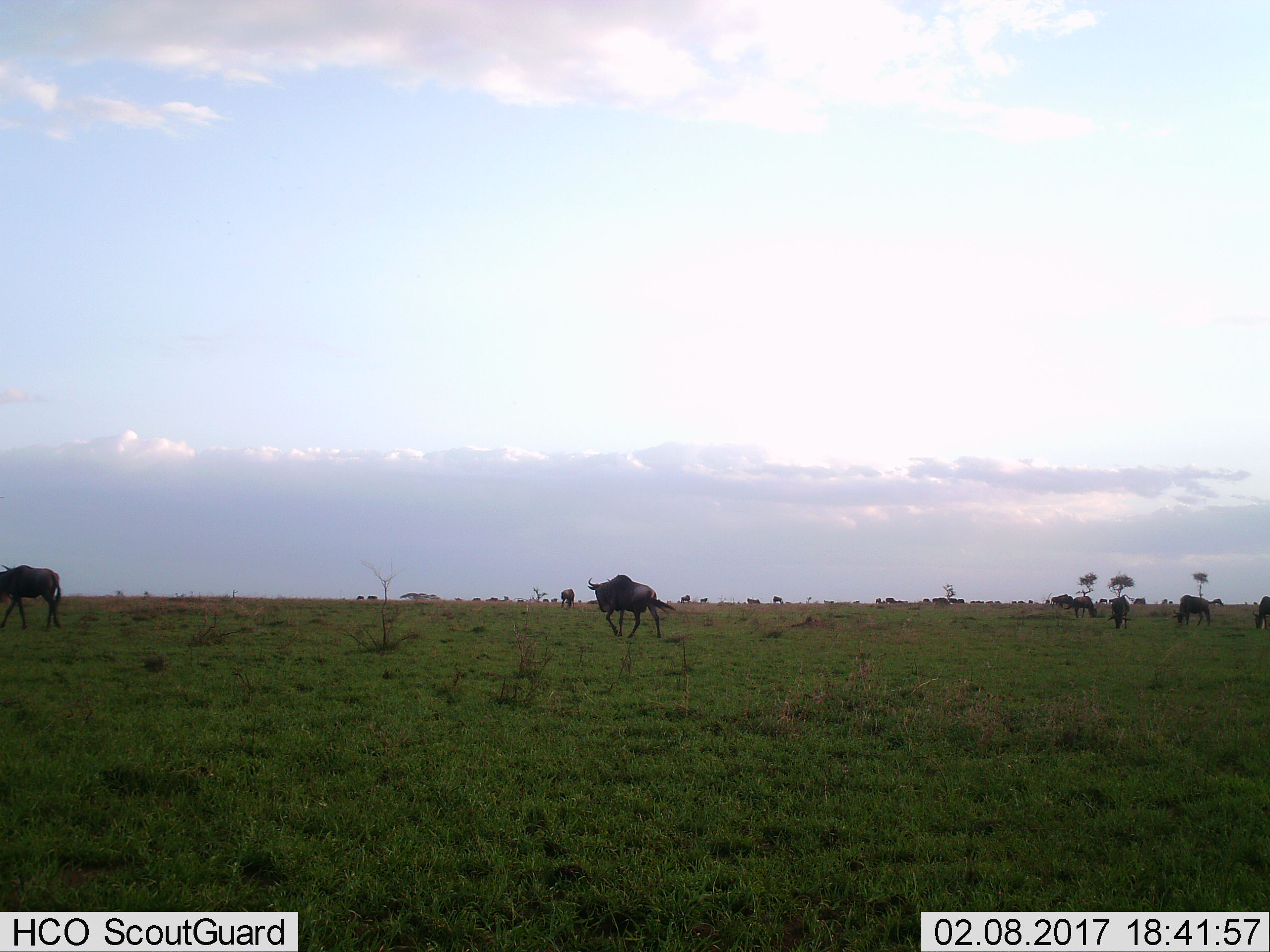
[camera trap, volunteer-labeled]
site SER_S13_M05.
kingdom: Animalia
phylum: Chordata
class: Mammalia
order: Artiodactyla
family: Bovidae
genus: Connochaetes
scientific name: Connochaetes taurinus taurinus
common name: blue wildebeest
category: wildebeestblue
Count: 11-50.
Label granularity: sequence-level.